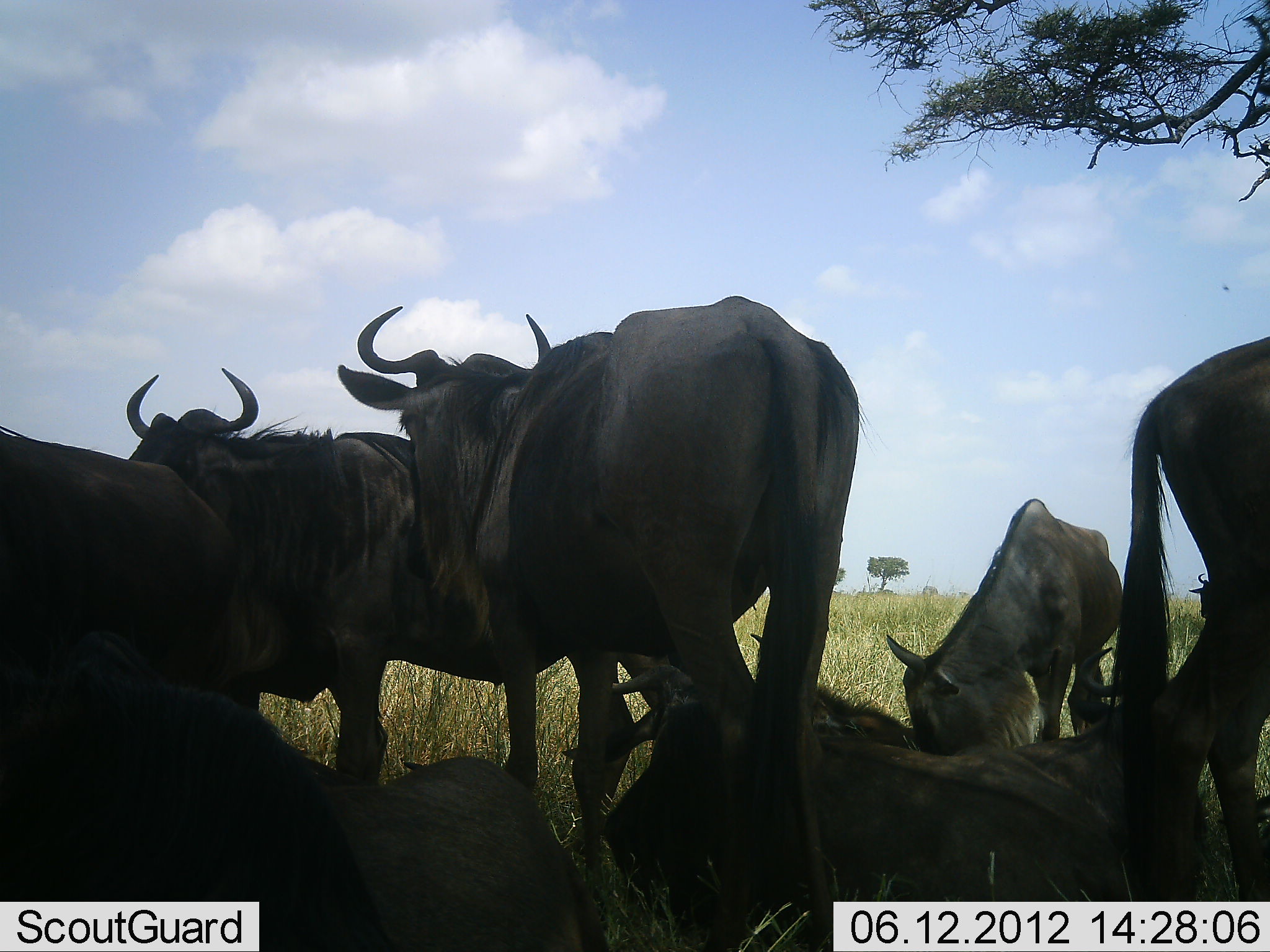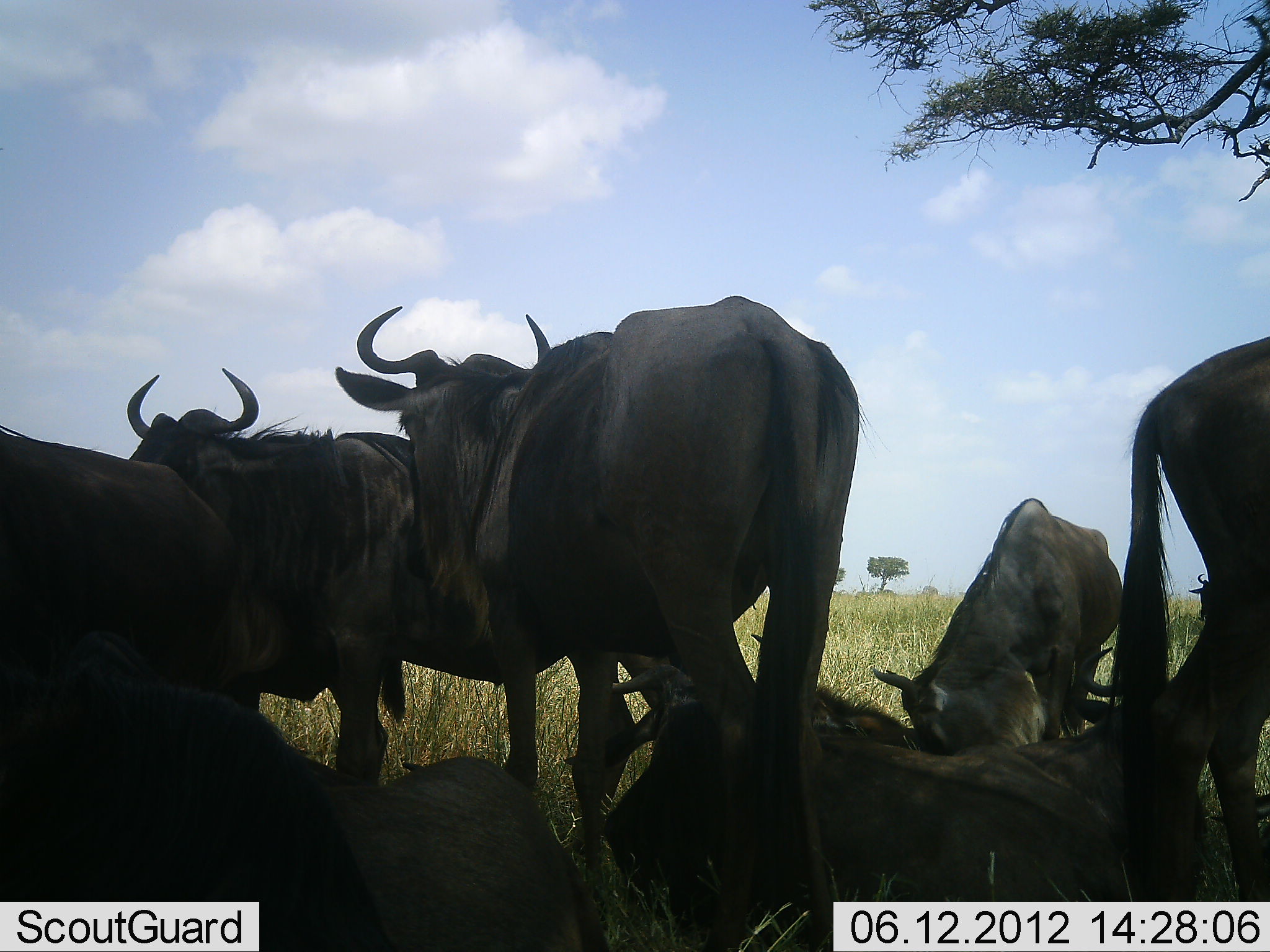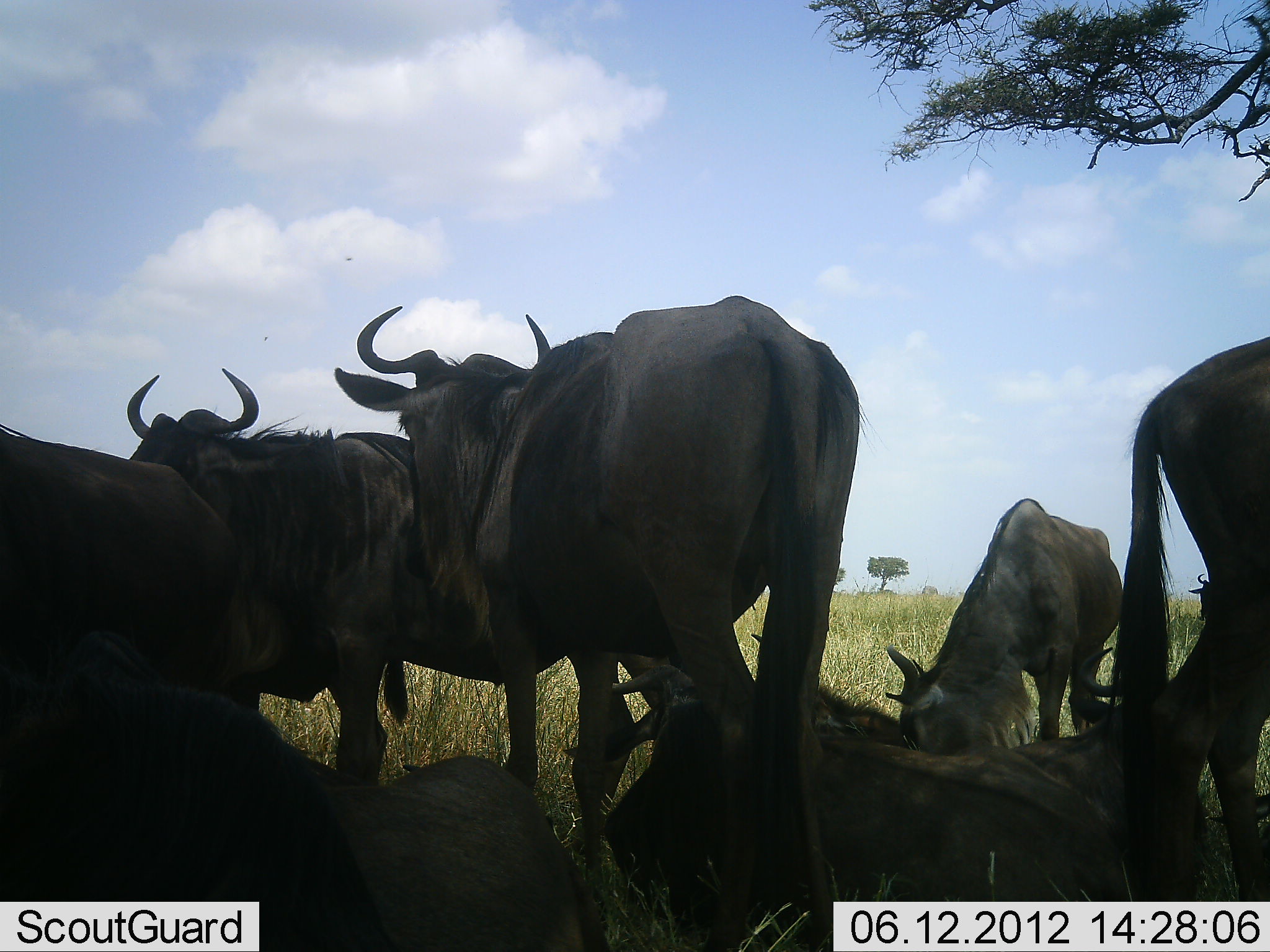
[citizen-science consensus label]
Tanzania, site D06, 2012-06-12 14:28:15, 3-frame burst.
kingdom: Animalia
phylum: Chordata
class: Mammalia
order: Artiodactyla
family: Bovidae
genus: Connochaetes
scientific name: Connochaetes taurinus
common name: blue wildebeest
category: wildebeest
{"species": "wildebeest (blue wildebeest) (Connochaetes taurinus)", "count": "8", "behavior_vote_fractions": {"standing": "80%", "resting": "90%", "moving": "10%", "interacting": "10%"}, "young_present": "20%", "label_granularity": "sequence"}